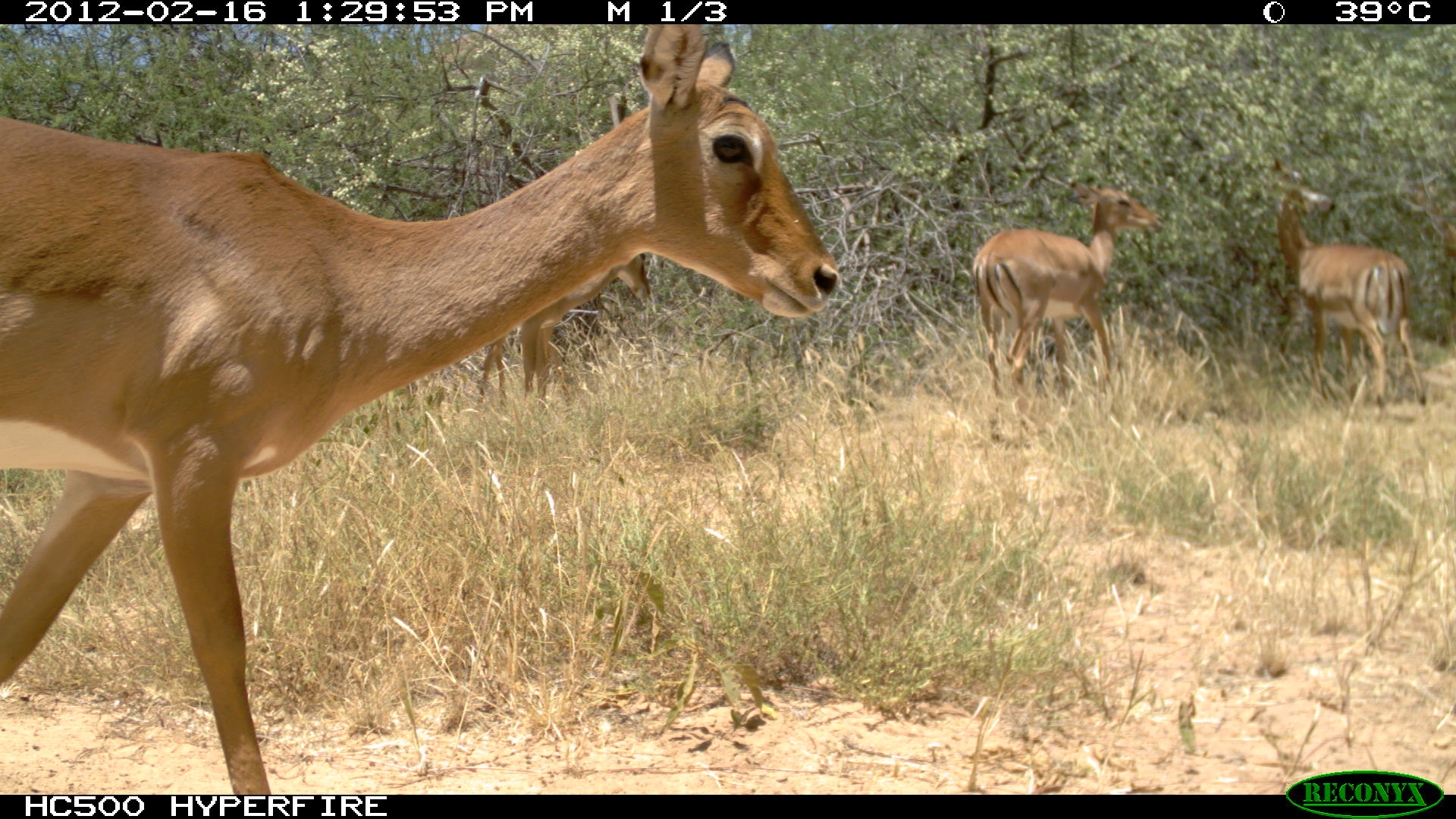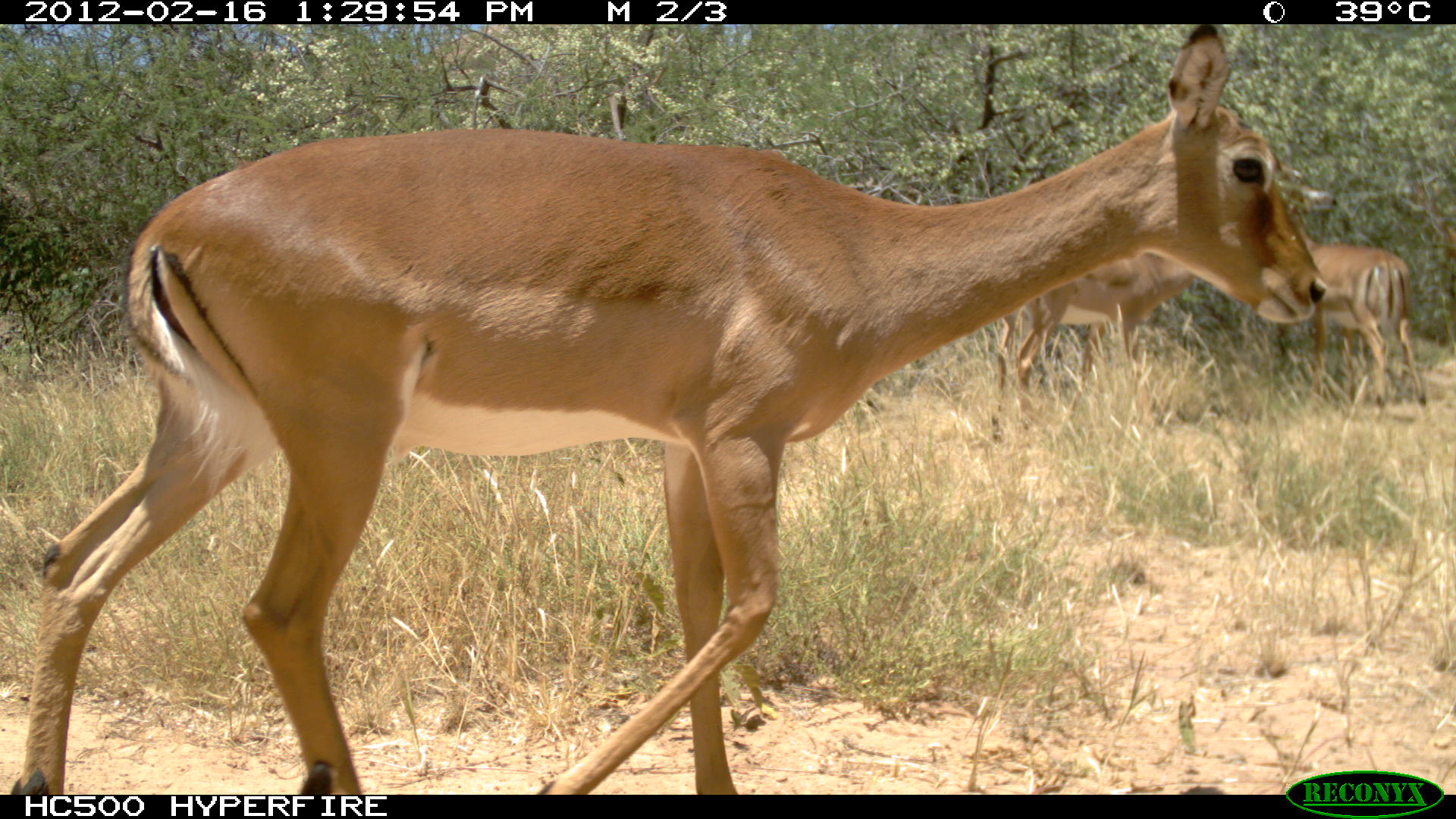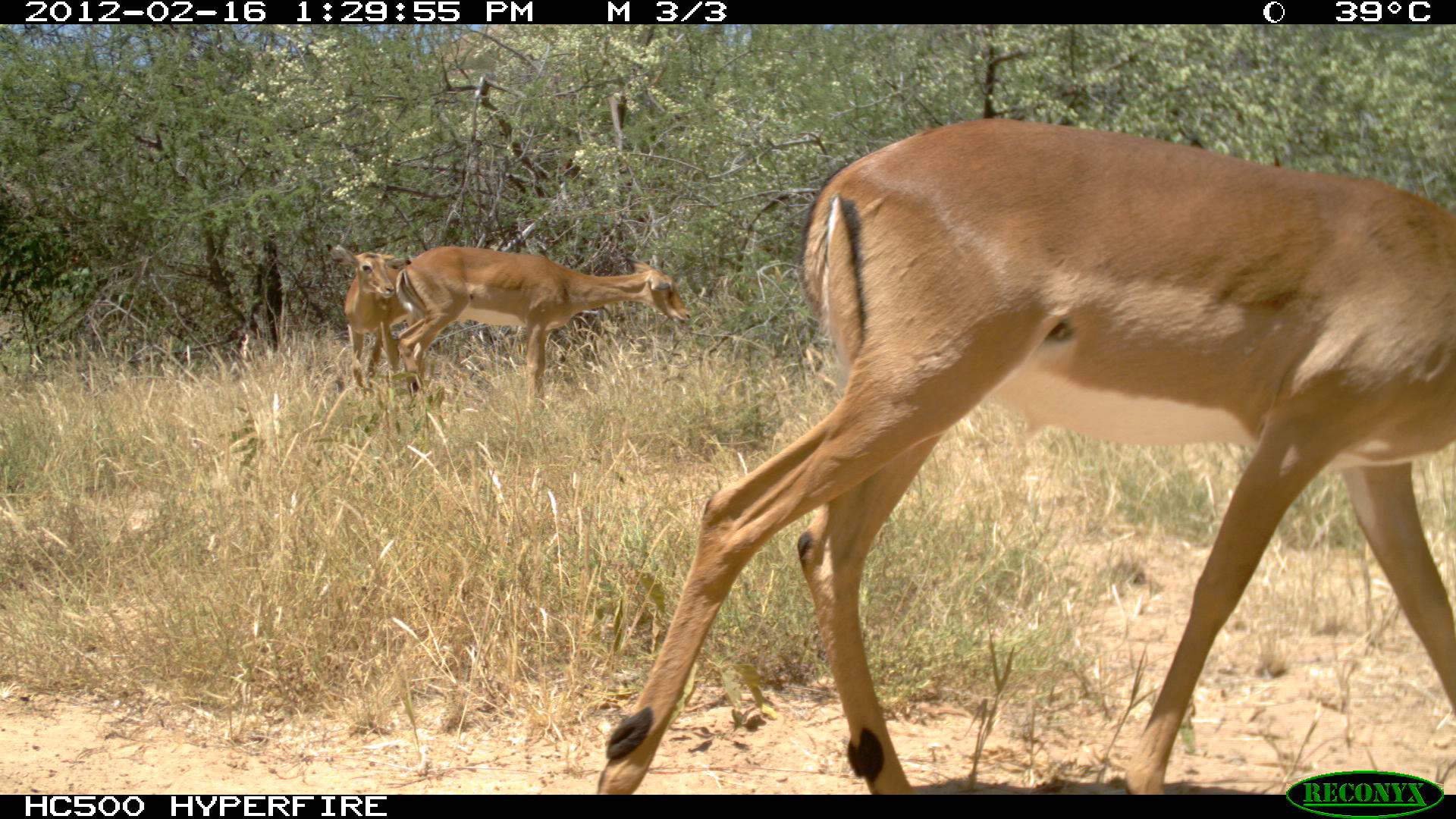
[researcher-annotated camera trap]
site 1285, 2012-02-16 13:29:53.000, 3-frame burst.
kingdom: Animalia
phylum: Chordata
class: Mammalia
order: Artiodactyla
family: Bovidae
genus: Aepyceros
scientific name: Aepyceros melampus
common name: impala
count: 4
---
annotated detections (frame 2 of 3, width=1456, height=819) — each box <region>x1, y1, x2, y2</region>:
aepyceros melampus: <region>1, 24, 1330, 794</region>; <region>988, 242, 1194, 445</region>; <region>1270, 152, 1426, 409</region>